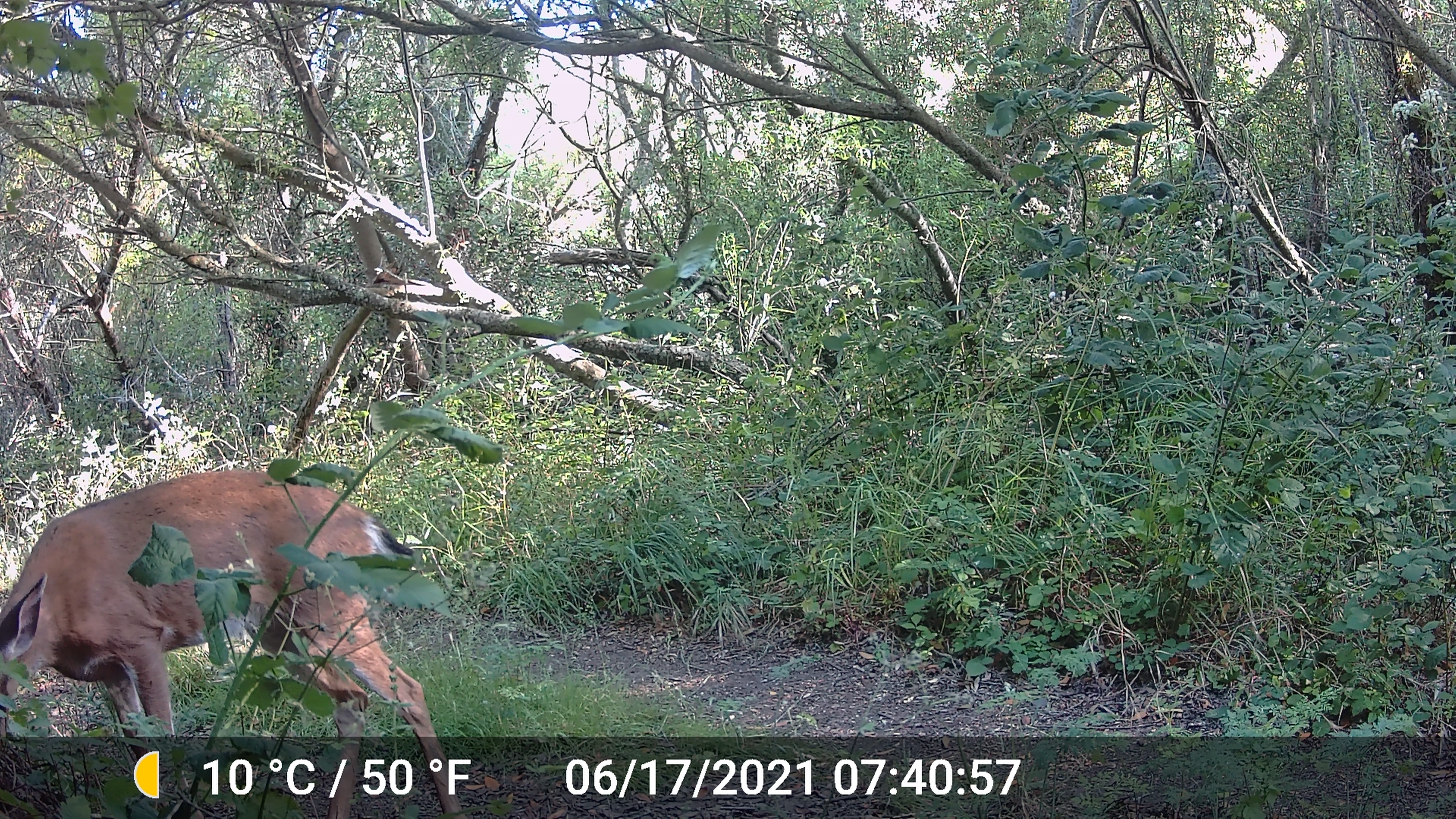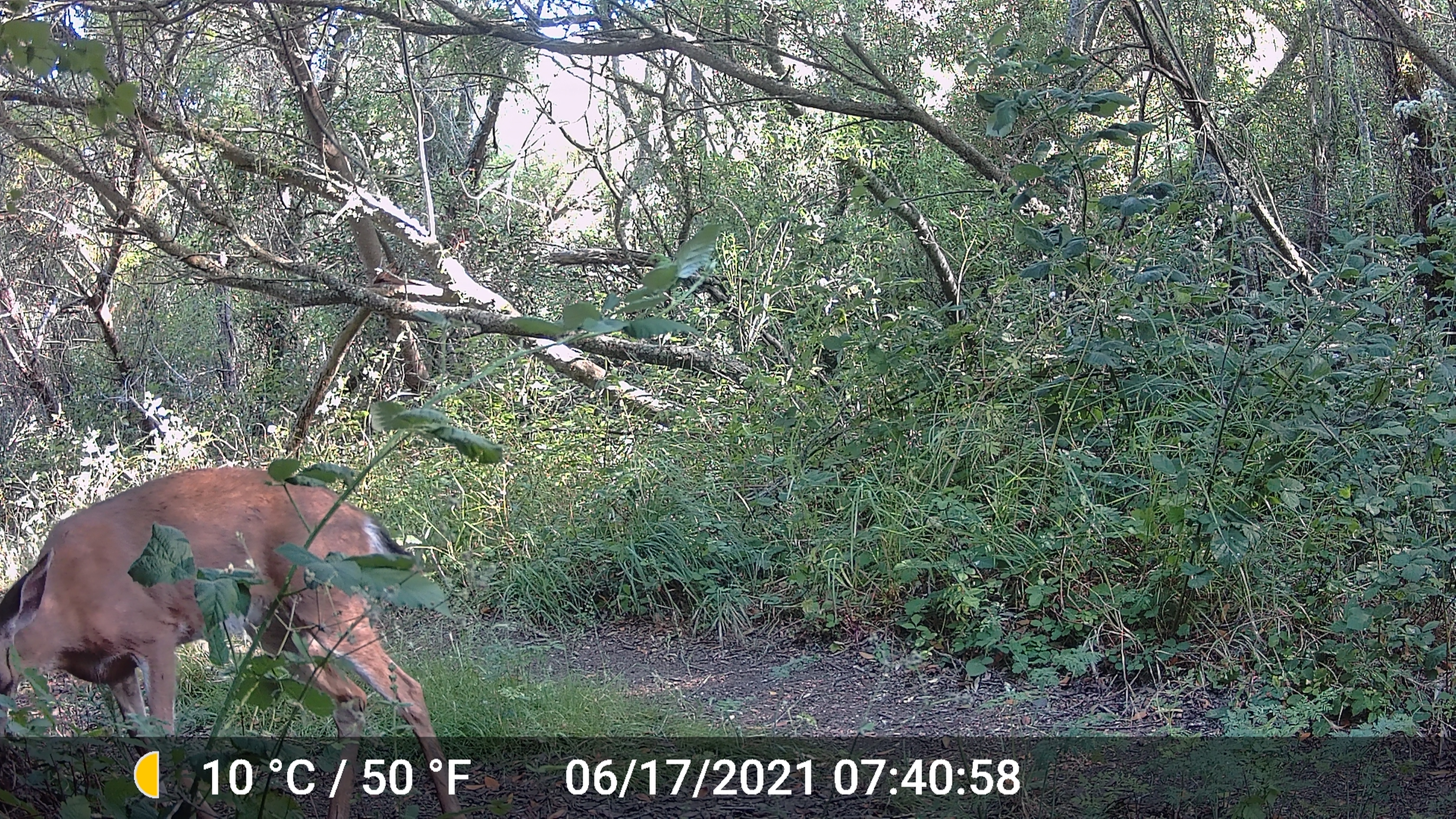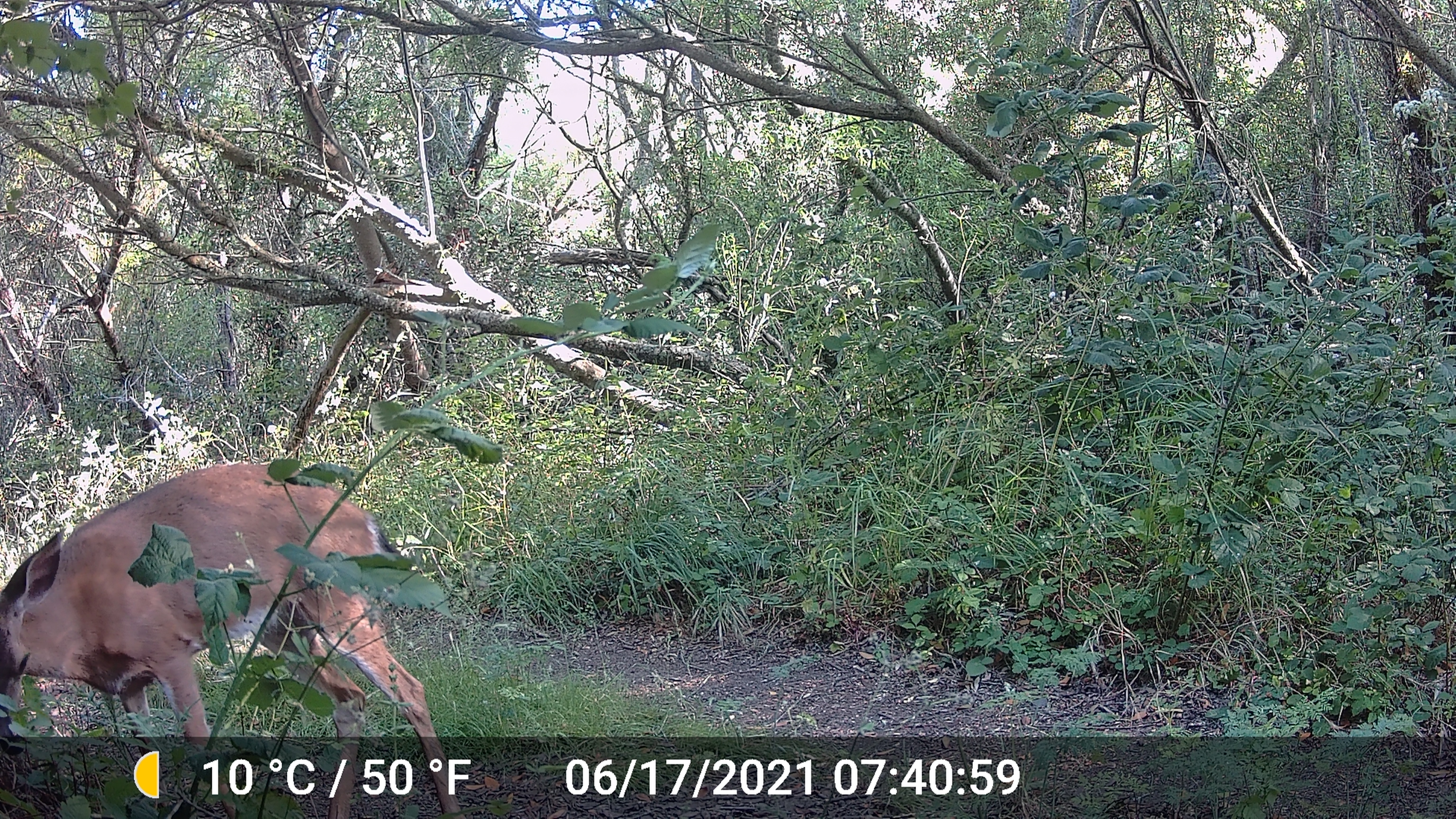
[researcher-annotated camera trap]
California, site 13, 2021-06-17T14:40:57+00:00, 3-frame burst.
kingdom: Animalia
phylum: Chordata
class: Mammalia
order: Artiodactyla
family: Cervidae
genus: Odocoileus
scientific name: Odocoileus hemionus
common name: mule deer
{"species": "mule deer (Odocoileus hemionus)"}